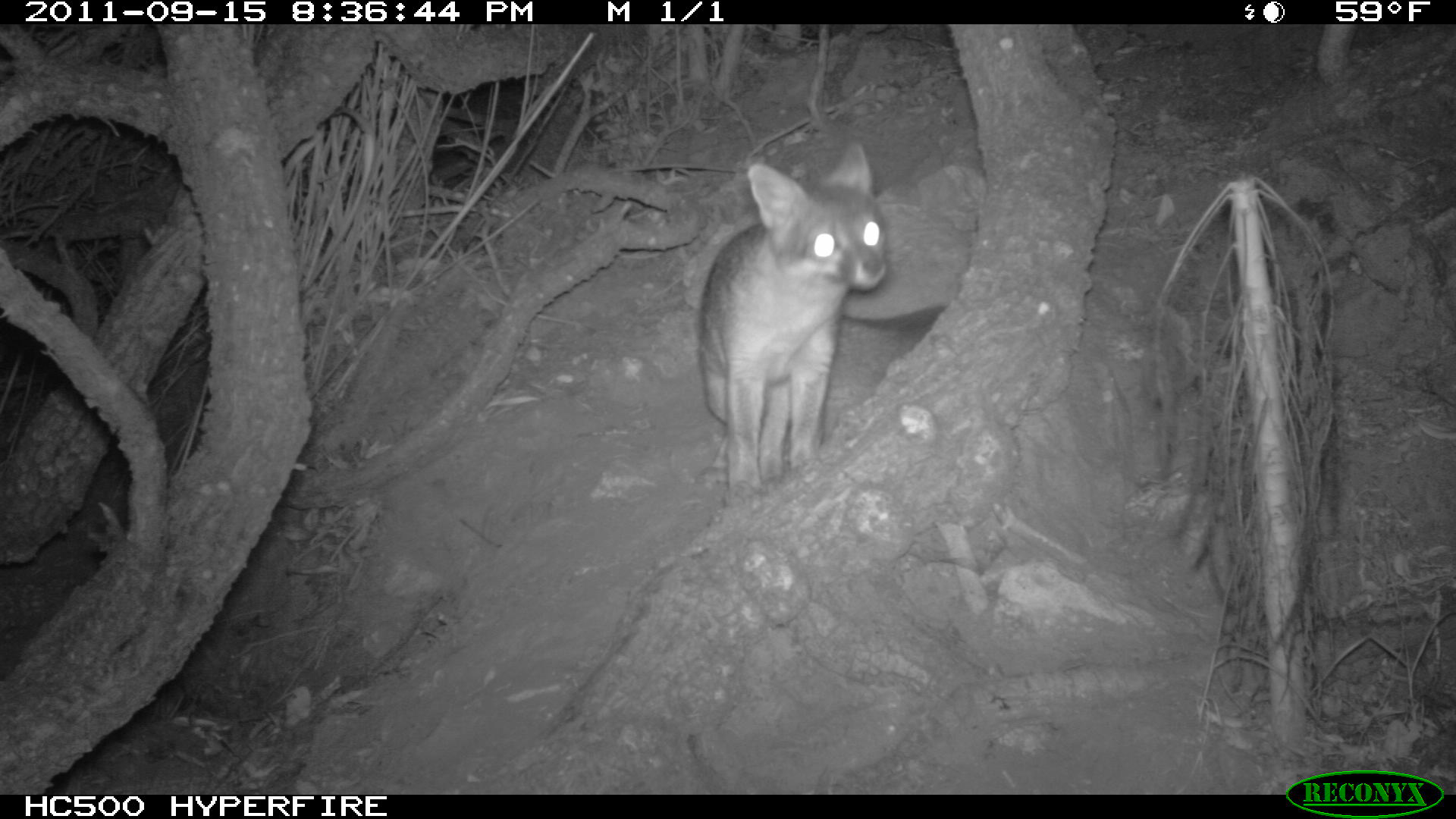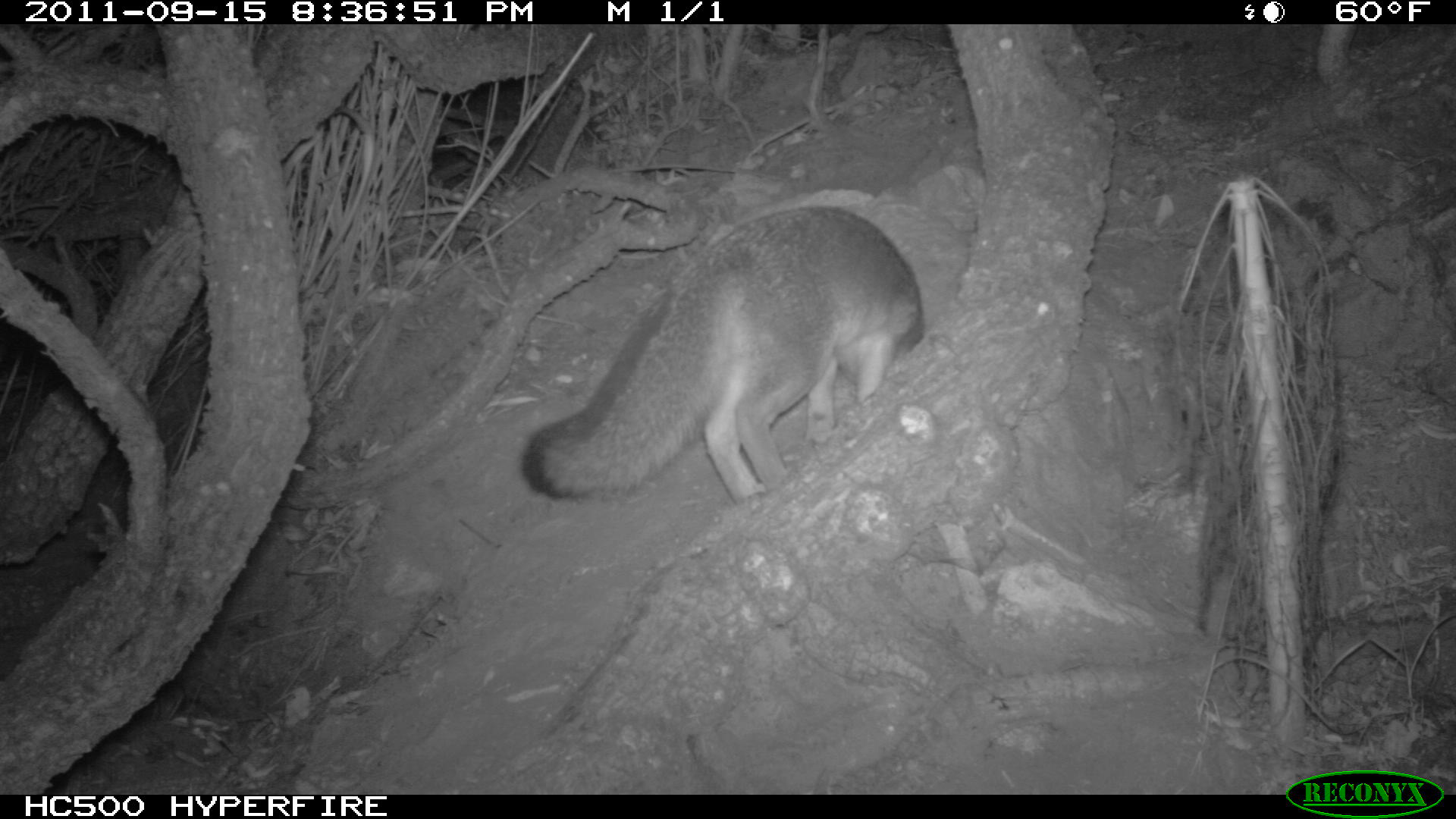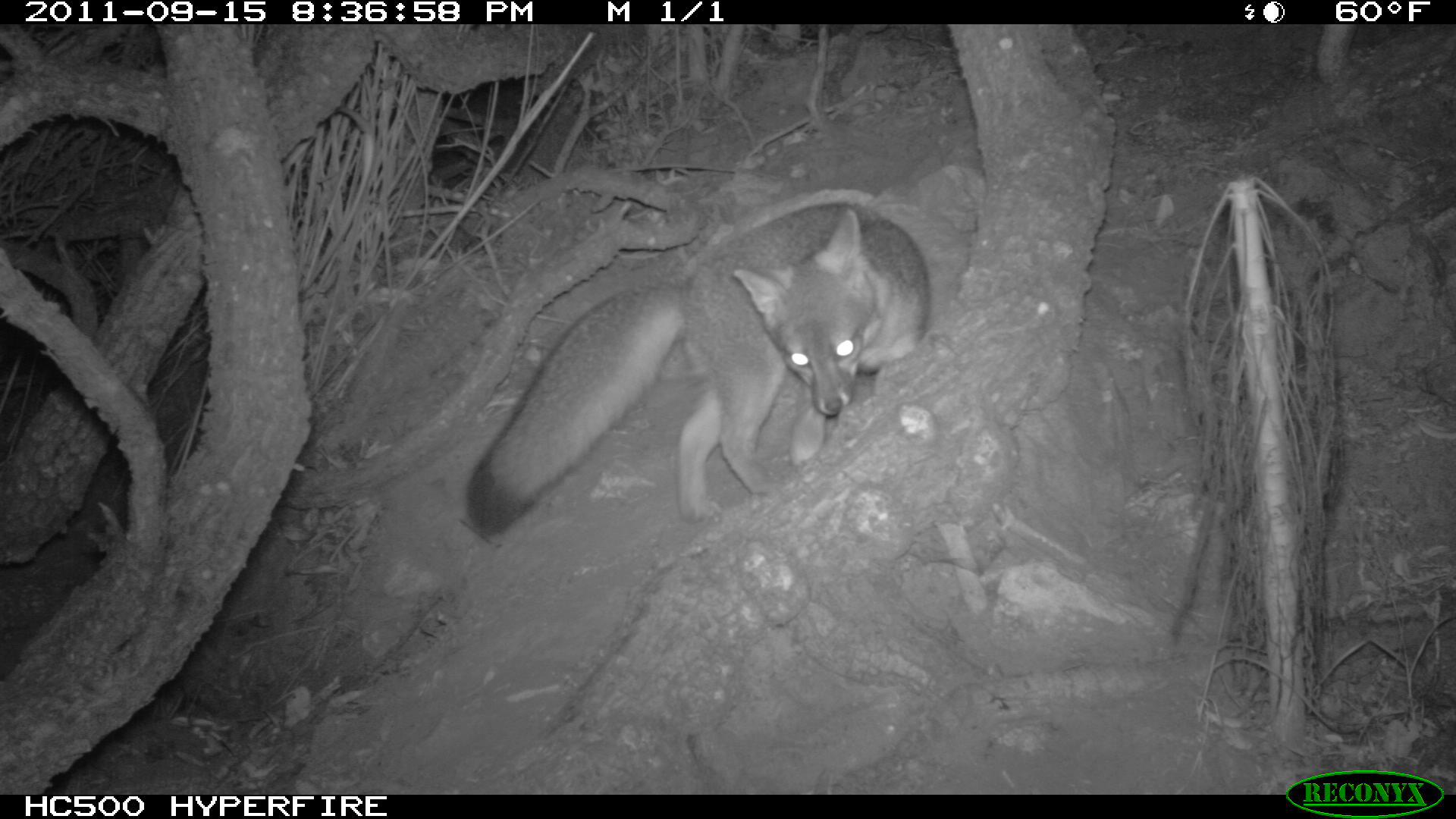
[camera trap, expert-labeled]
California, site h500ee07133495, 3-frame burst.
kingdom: Animalia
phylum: Chordata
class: Mammalia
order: Carnivora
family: Canidae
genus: Urocyon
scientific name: Urocyon littoralis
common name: island fox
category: fox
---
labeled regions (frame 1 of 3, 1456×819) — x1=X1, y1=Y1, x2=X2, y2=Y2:
fox: x1=696, y1=139, x2=889, y2=504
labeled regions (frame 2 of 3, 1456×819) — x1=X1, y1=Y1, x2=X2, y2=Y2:
fox: x1=522, y1=204, x2=922, y2=501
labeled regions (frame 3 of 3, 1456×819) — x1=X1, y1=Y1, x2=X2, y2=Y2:
fox: x1=466, y1=202, x2=931, y2=534